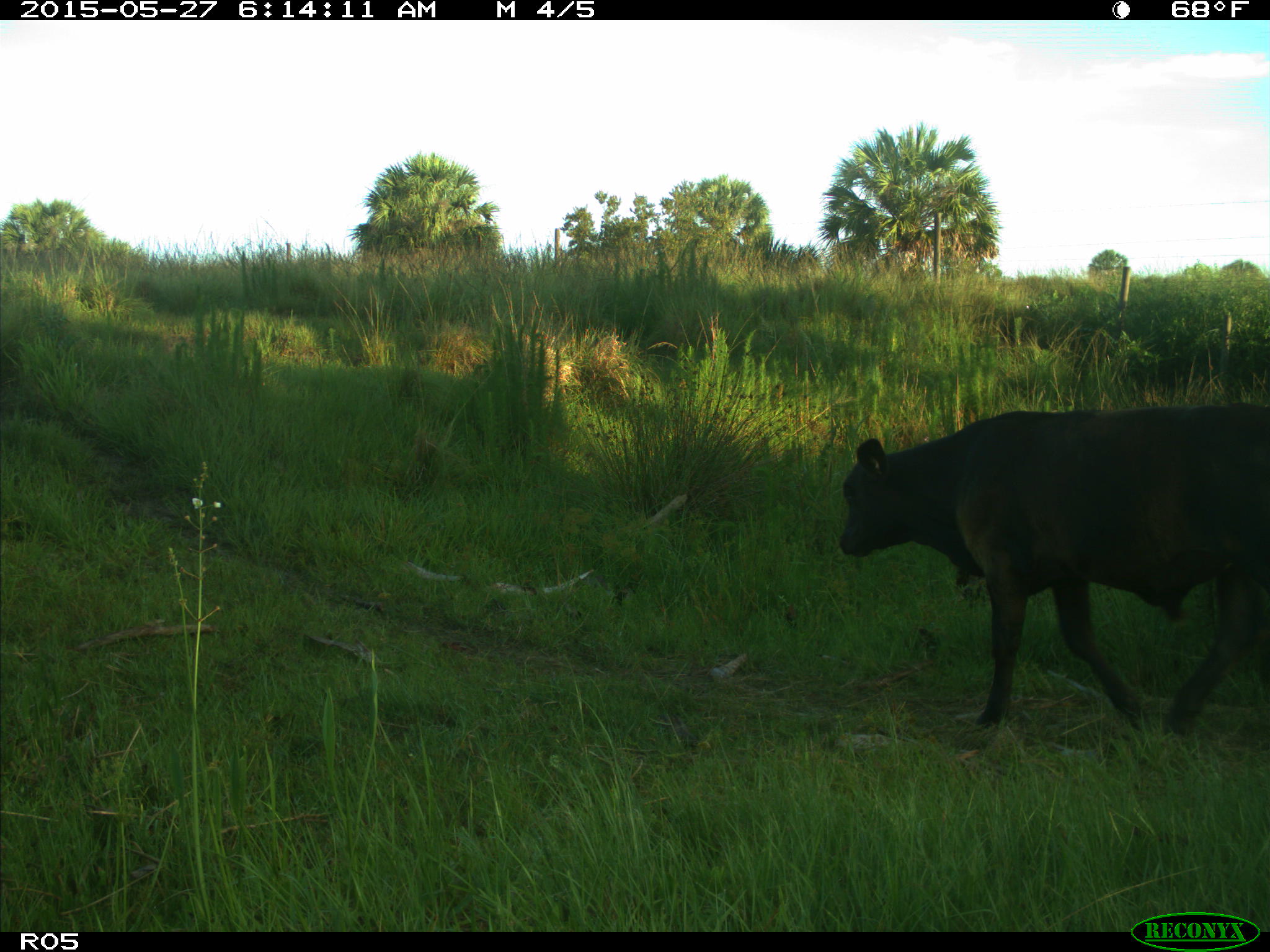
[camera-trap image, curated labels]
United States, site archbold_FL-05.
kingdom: Animalia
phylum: Chordata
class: Mammalia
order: Artiodactyla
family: Bovidae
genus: Bos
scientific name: Bos taurus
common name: domestic cow